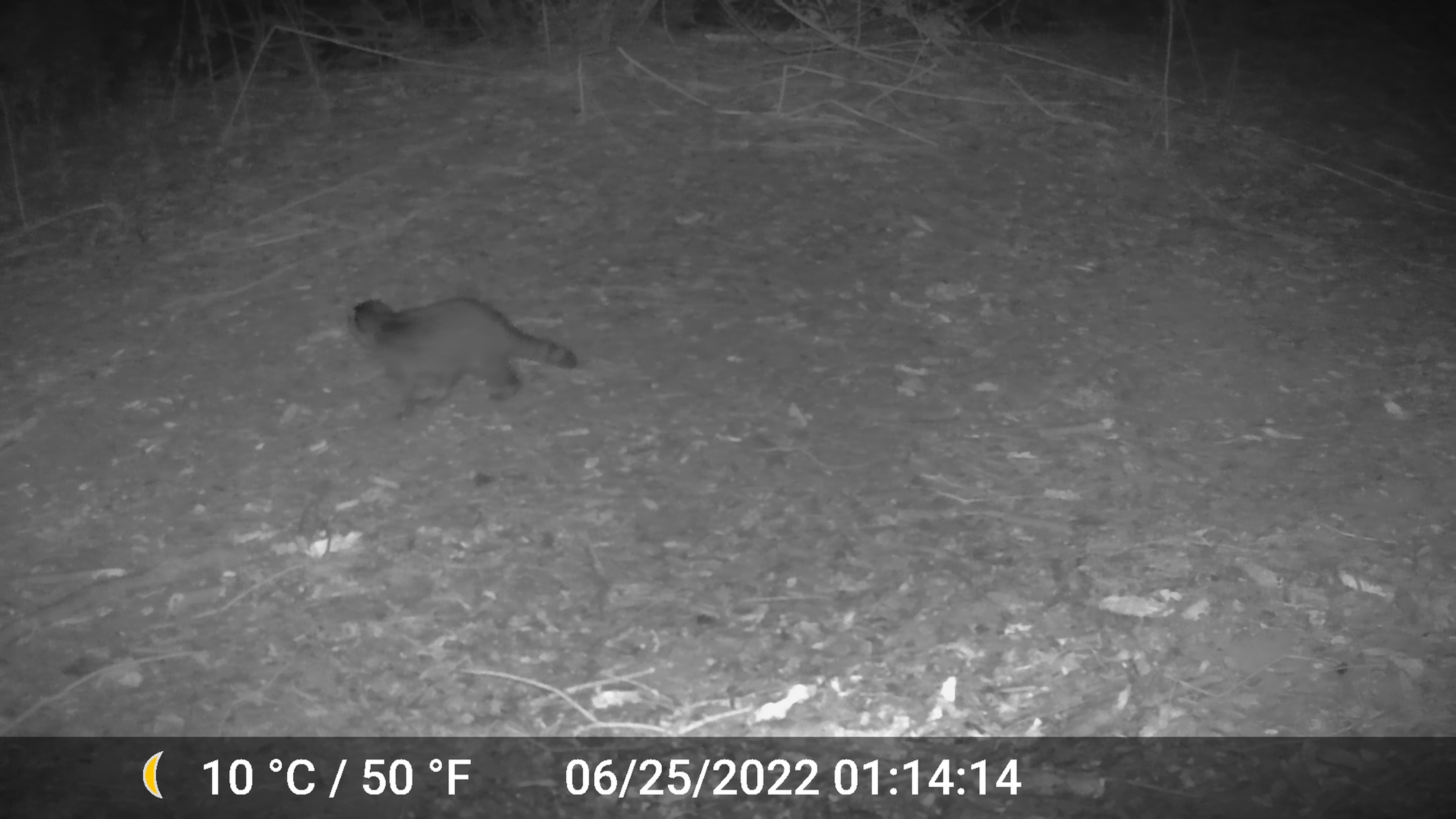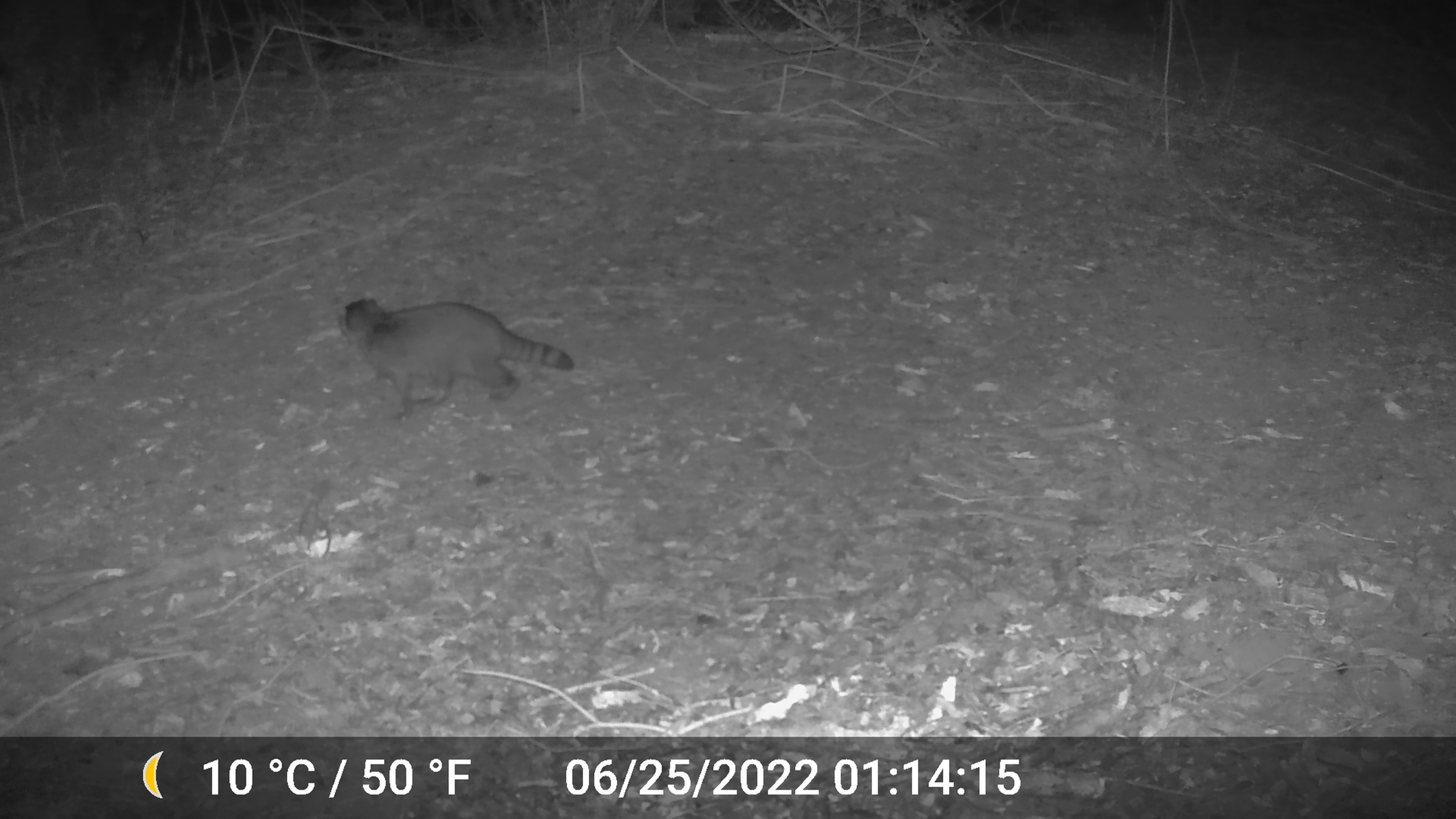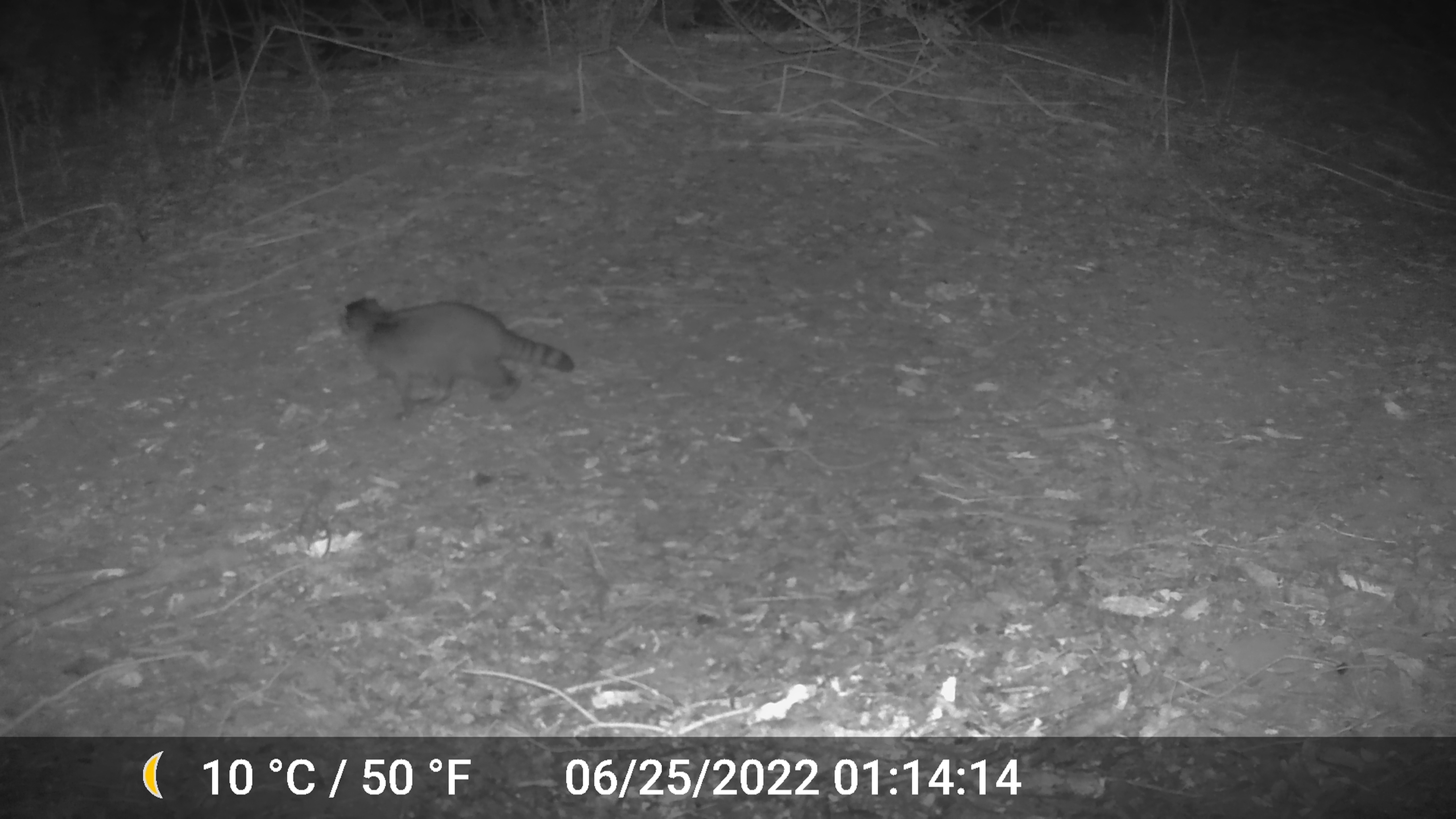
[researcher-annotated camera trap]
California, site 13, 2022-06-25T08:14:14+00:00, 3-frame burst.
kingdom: Animalia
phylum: Chordata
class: Mammalia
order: Carnivora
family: Procyonidae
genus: Procyon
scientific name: Procyon lotor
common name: raccoon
Raccoon (Procyon lotor).